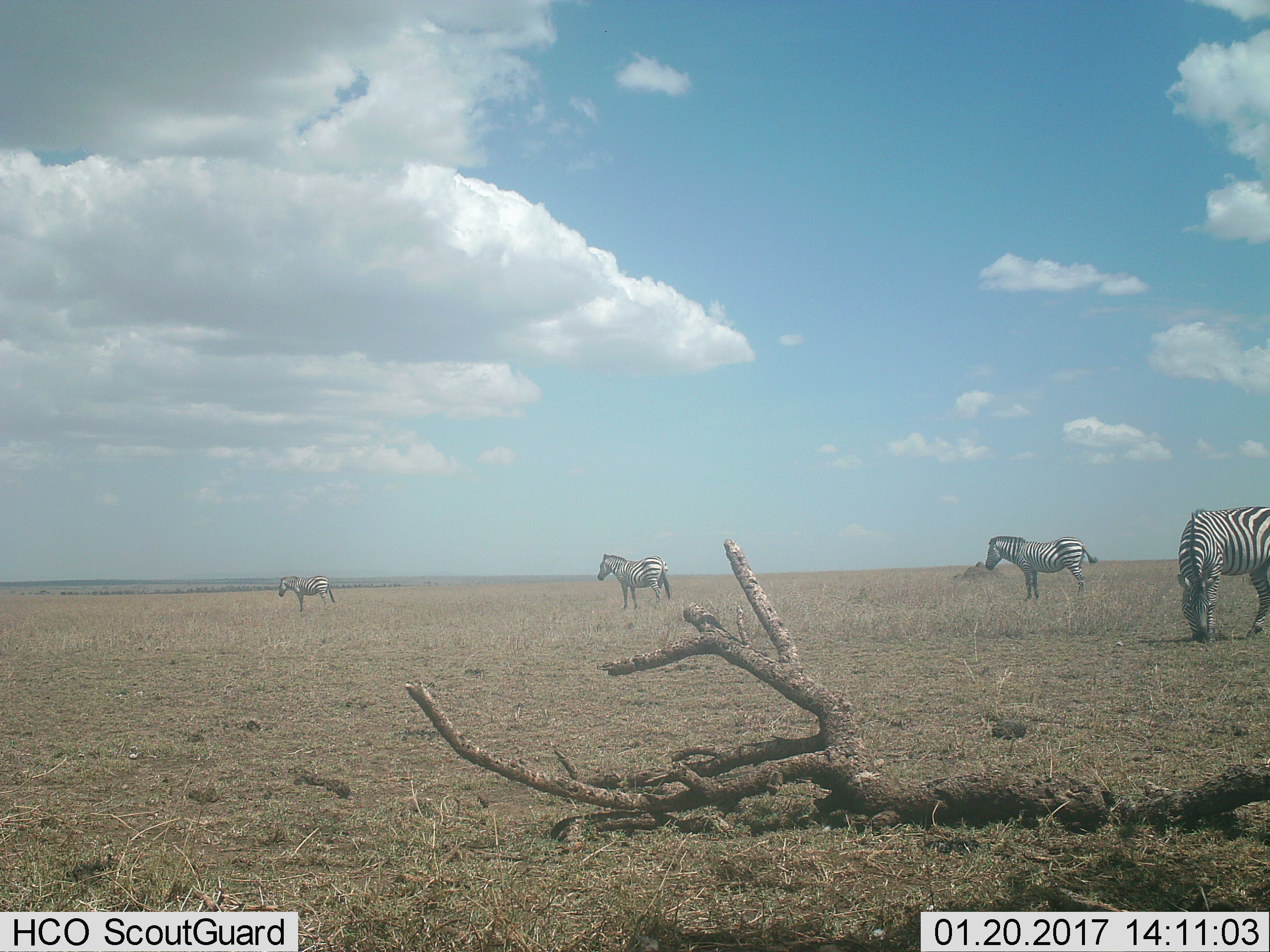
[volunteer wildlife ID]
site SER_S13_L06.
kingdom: Animalia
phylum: Chordata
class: Mammalia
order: Perissodactyla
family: Equidae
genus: Equus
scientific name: Equus quagga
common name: plains zebra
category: zebraplains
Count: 4.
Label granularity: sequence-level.